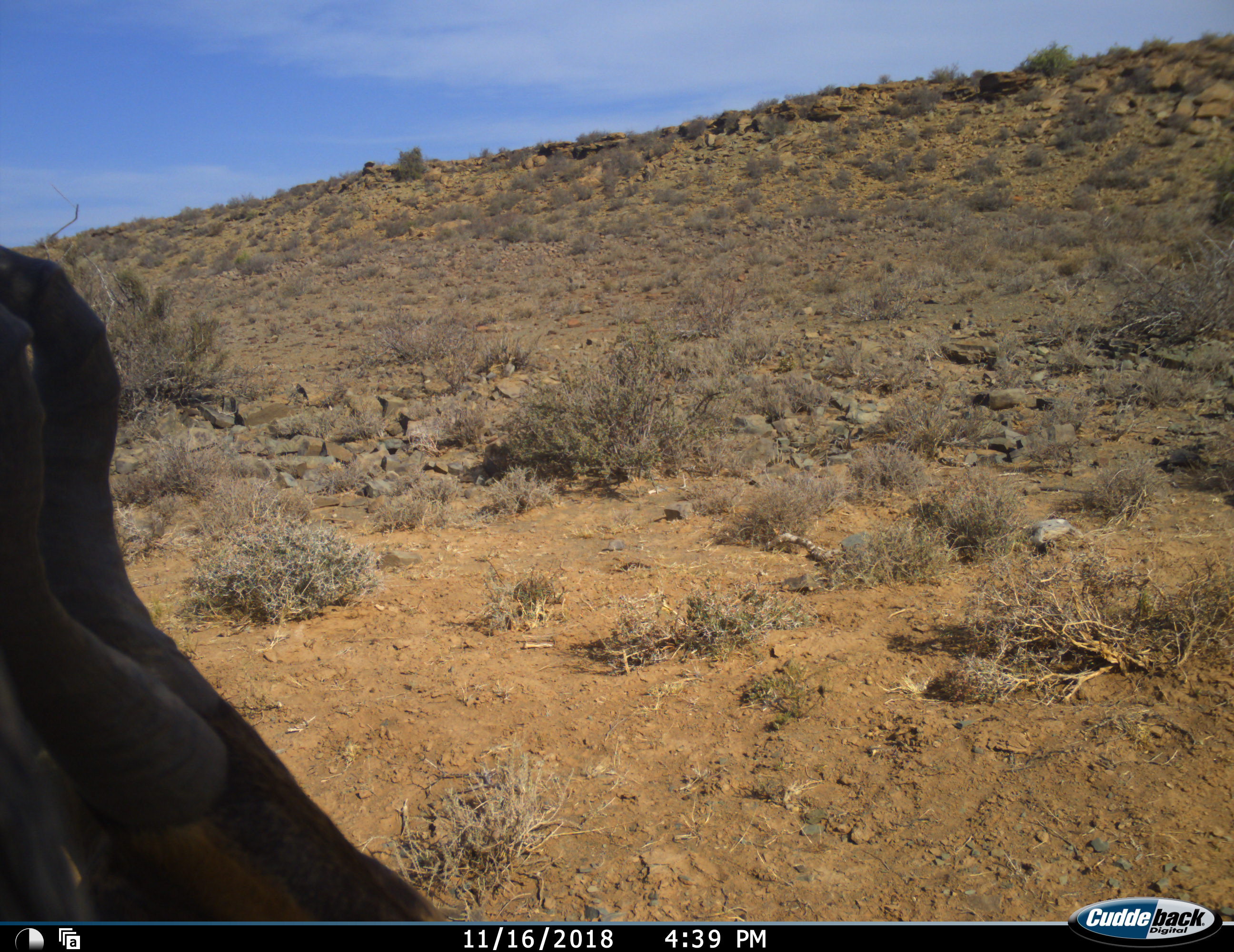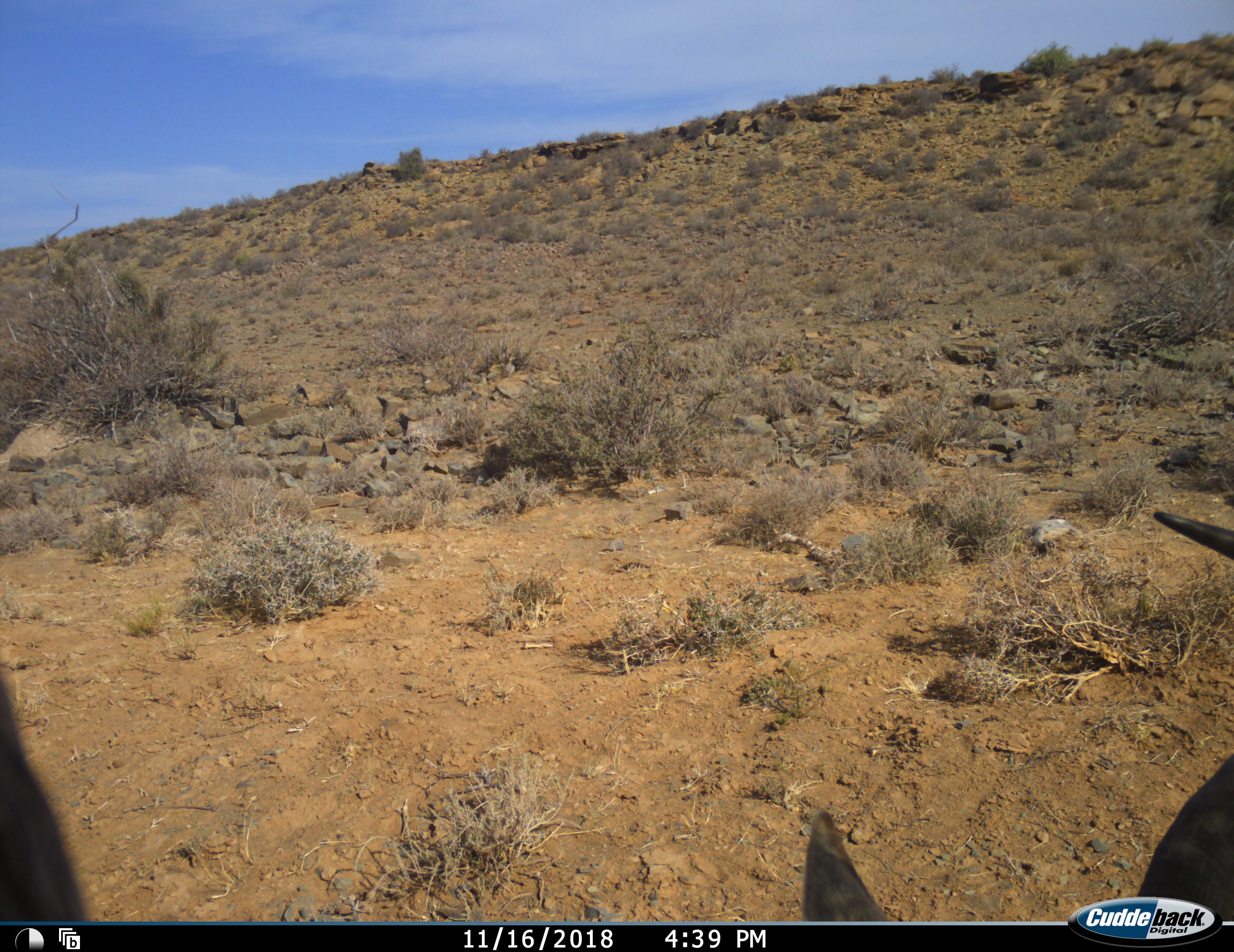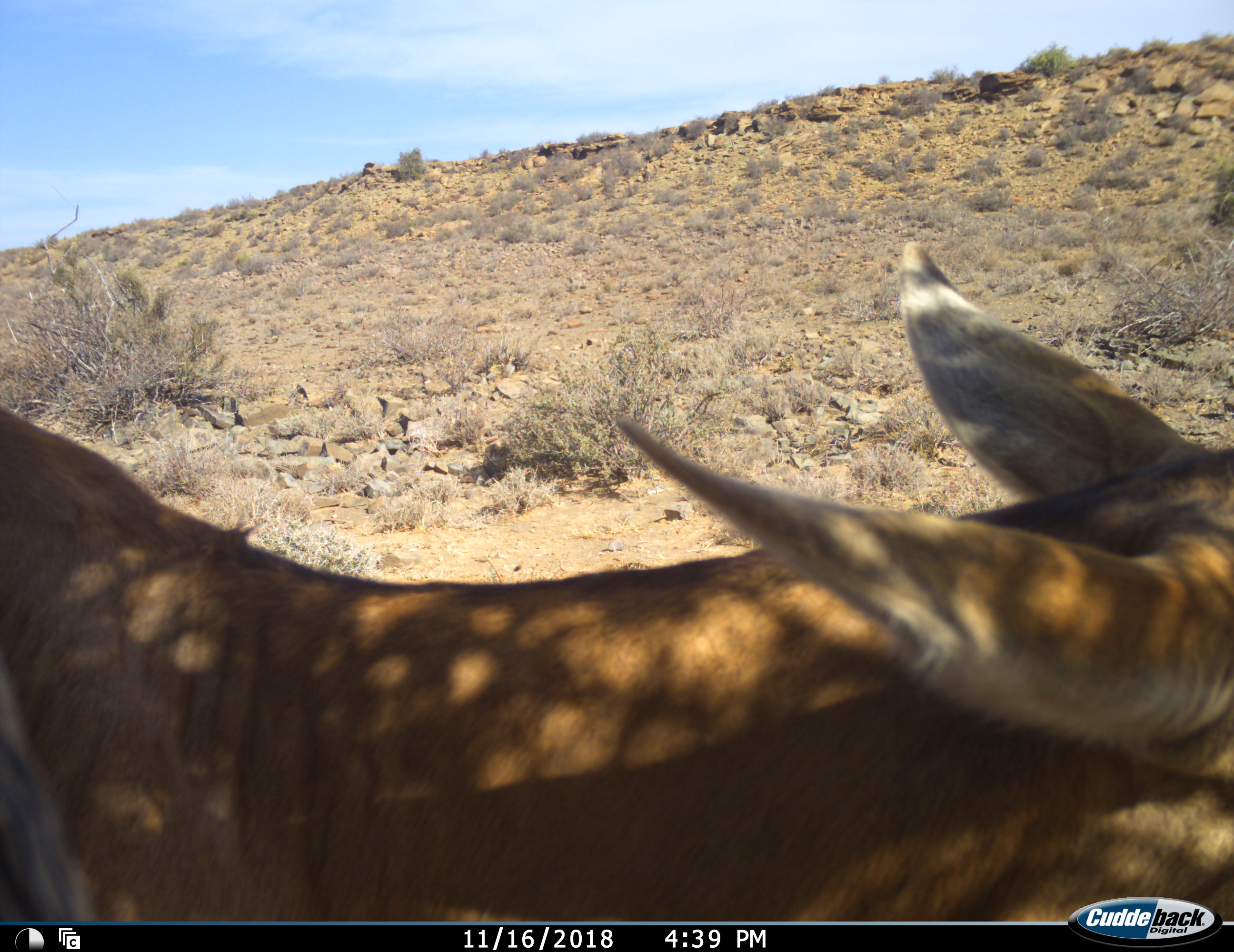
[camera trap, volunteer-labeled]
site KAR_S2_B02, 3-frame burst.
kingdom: Animalia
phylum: Chordata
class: Mammalia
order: Artiodactyla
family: Bovidae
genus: Alcelaphus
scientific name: Alcelaphus buselaphus caama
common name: red hartebeest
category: hartebeestred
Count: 1.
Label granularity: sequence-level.